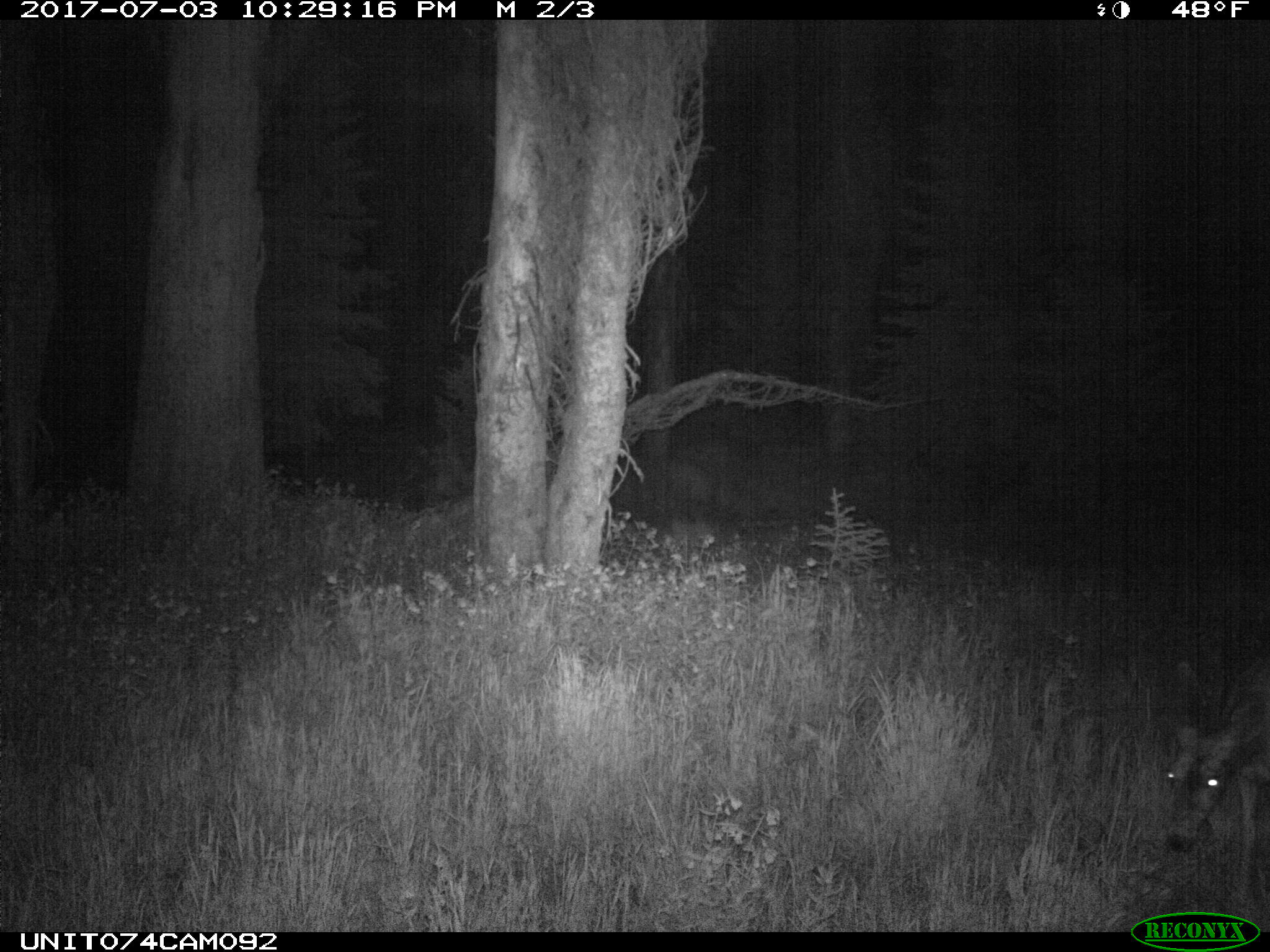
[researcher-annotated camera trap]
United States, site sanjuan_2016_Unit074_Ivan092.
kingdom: Animalia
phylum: Chordata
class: Mammalia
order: Artiodactyla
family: Cervidae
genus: Odocoileus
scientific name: Odocoileus hemionus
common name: mule deer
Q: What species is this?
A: Odocoileus hemionus (mule deer).